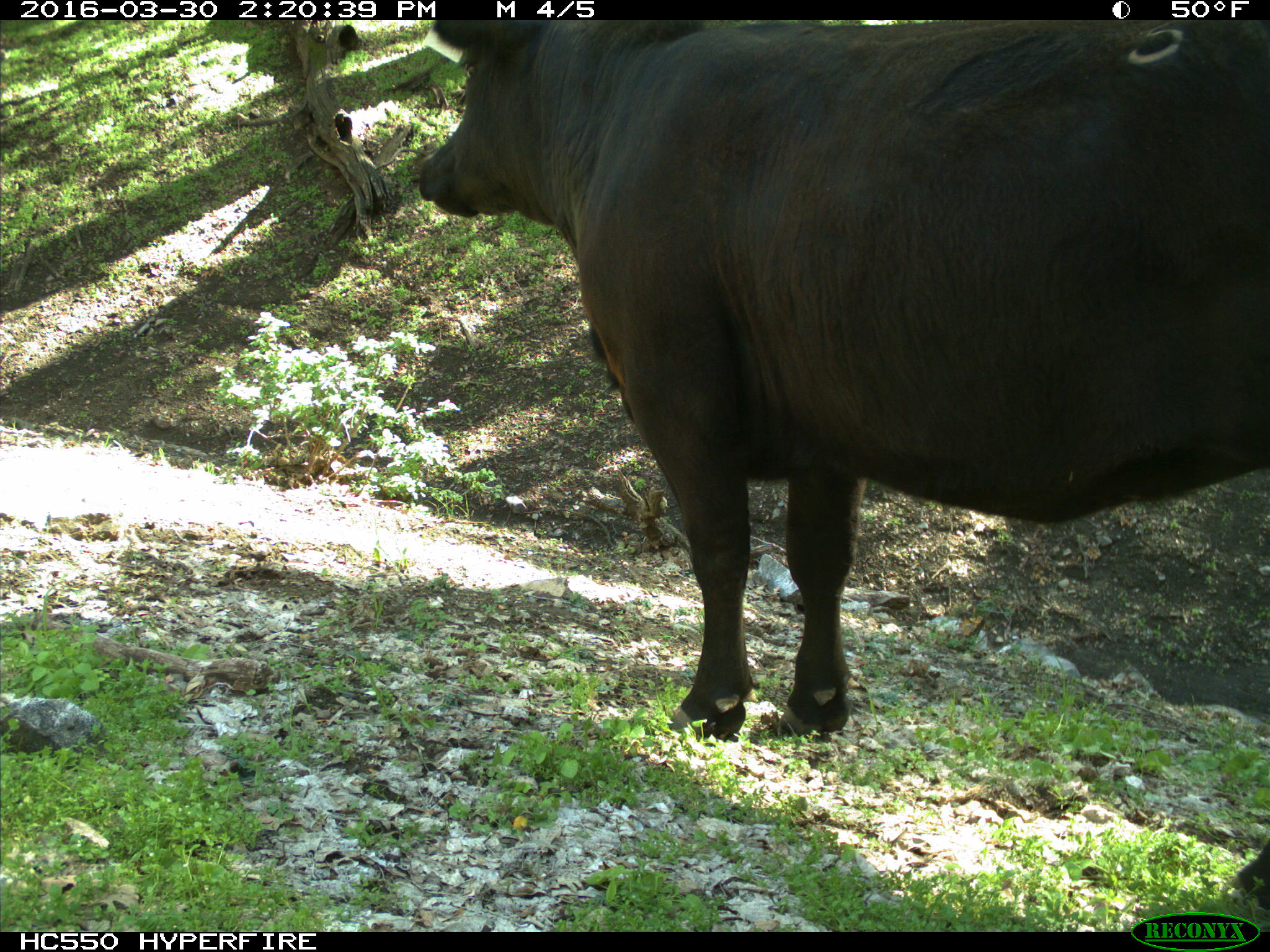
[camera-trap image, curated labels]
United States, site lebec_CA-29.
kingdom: Animalia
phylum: Chordata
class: Mammalia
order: Artiodactyla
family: Bovidae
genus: Bos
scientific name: Bos taurus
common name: domestic cow